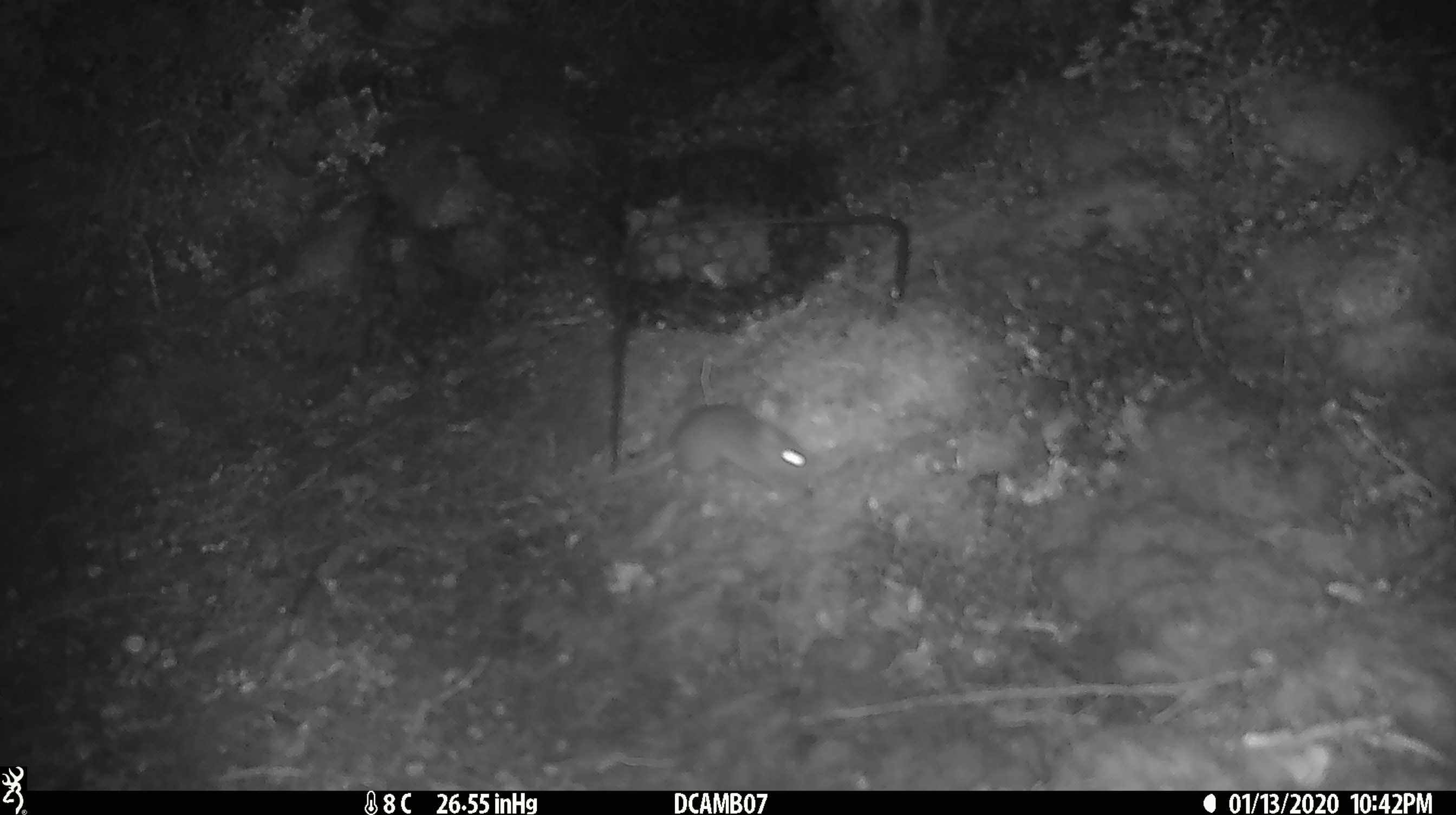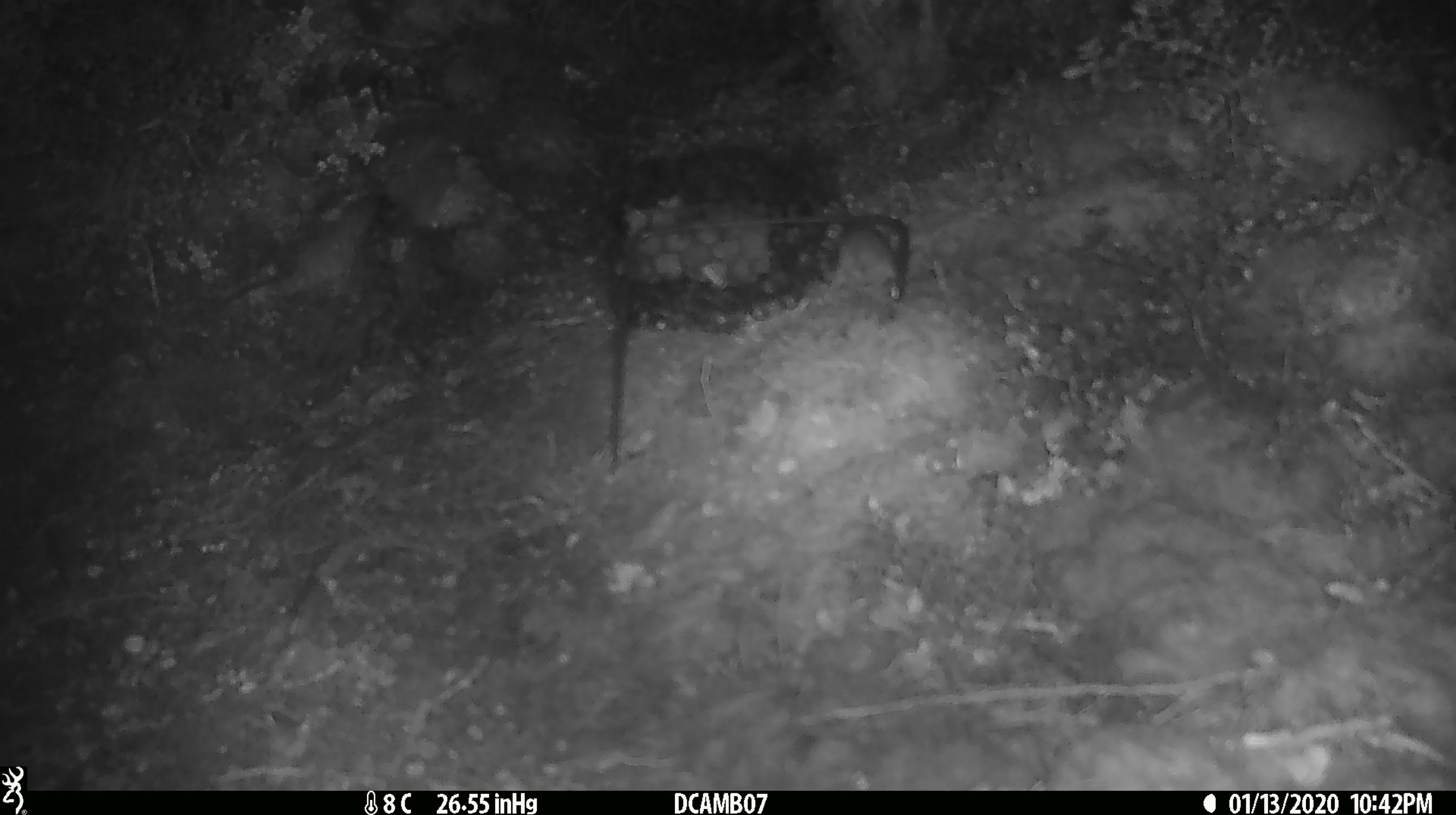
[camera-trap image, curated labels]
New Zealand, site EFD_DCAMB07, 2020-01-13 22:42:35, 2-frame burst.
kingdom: Animalia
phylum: Chordata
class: Mammalia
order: Rodentia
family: Muridae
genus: Mus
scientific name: Mus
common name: mouse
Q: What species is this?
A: Mouse (Mus).